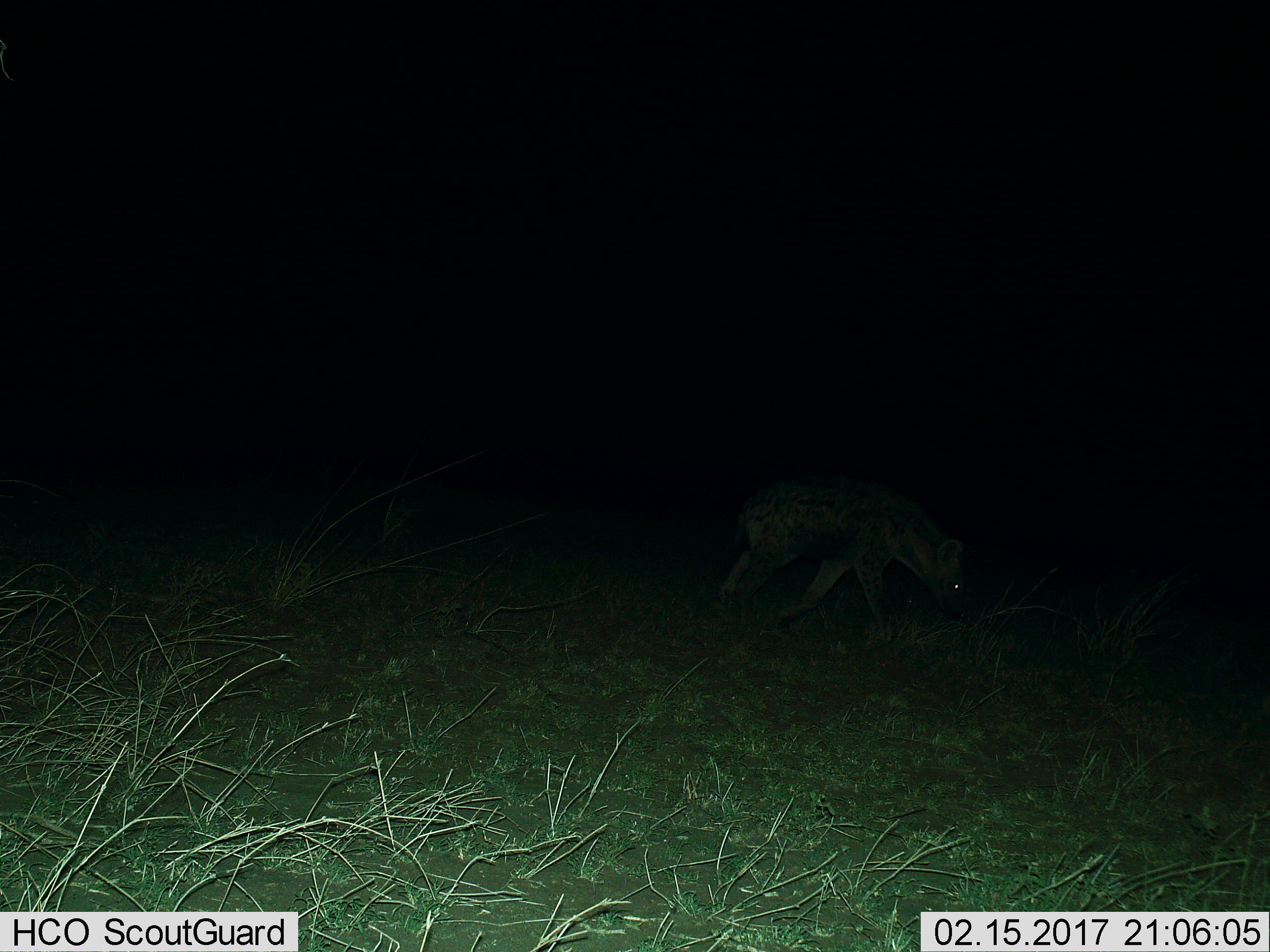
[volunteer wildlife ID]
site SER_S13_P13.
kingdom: Animalia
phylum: Chordata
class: Mammalia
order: Carnivora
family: Hyaenidae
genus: Crocuta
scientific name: Crocuta crocuta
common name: spotted hyena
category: hyenaspotted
Hyenaspotted (spotted hyena) (Crocuta crocuta), count 1. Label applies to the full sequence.